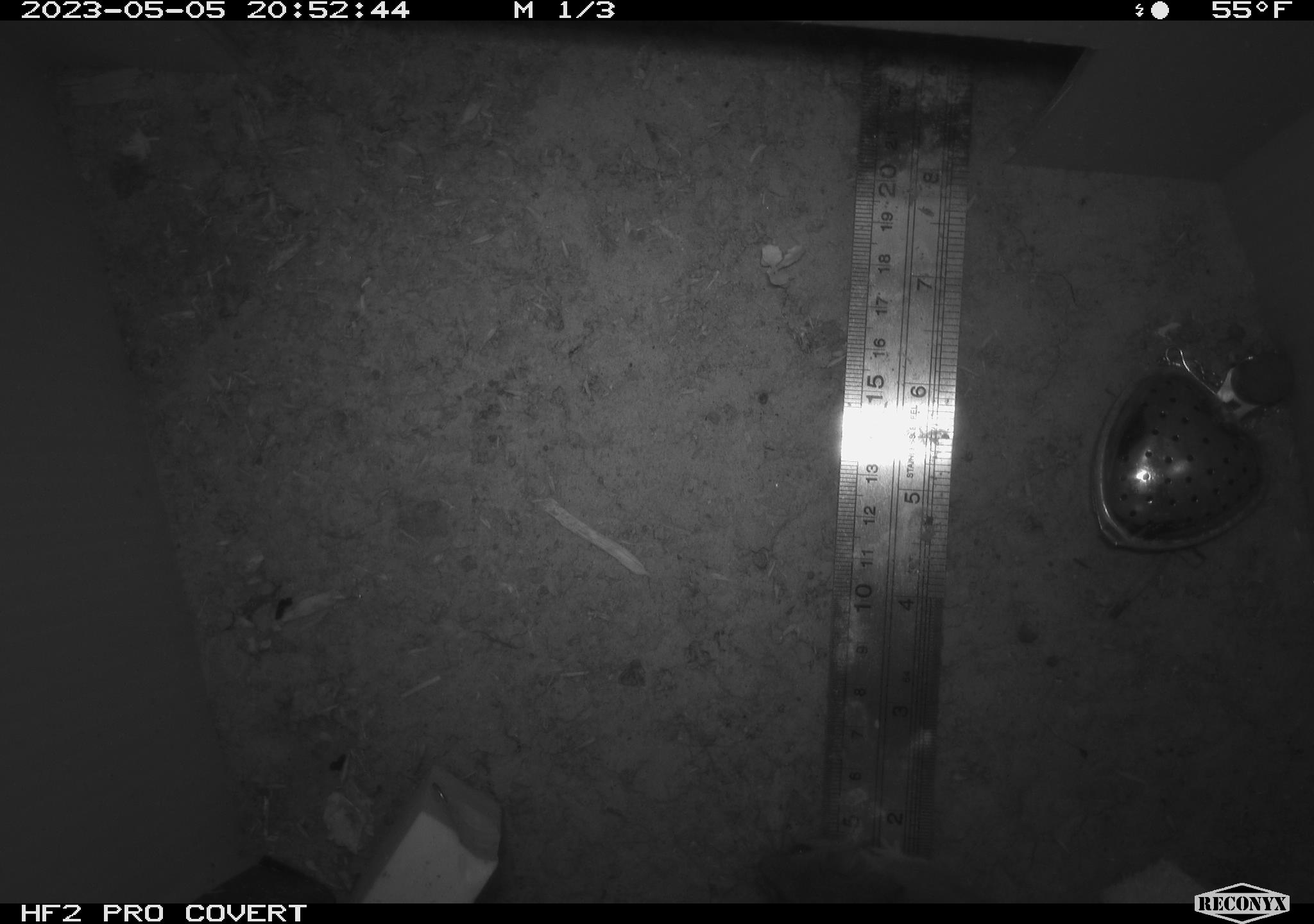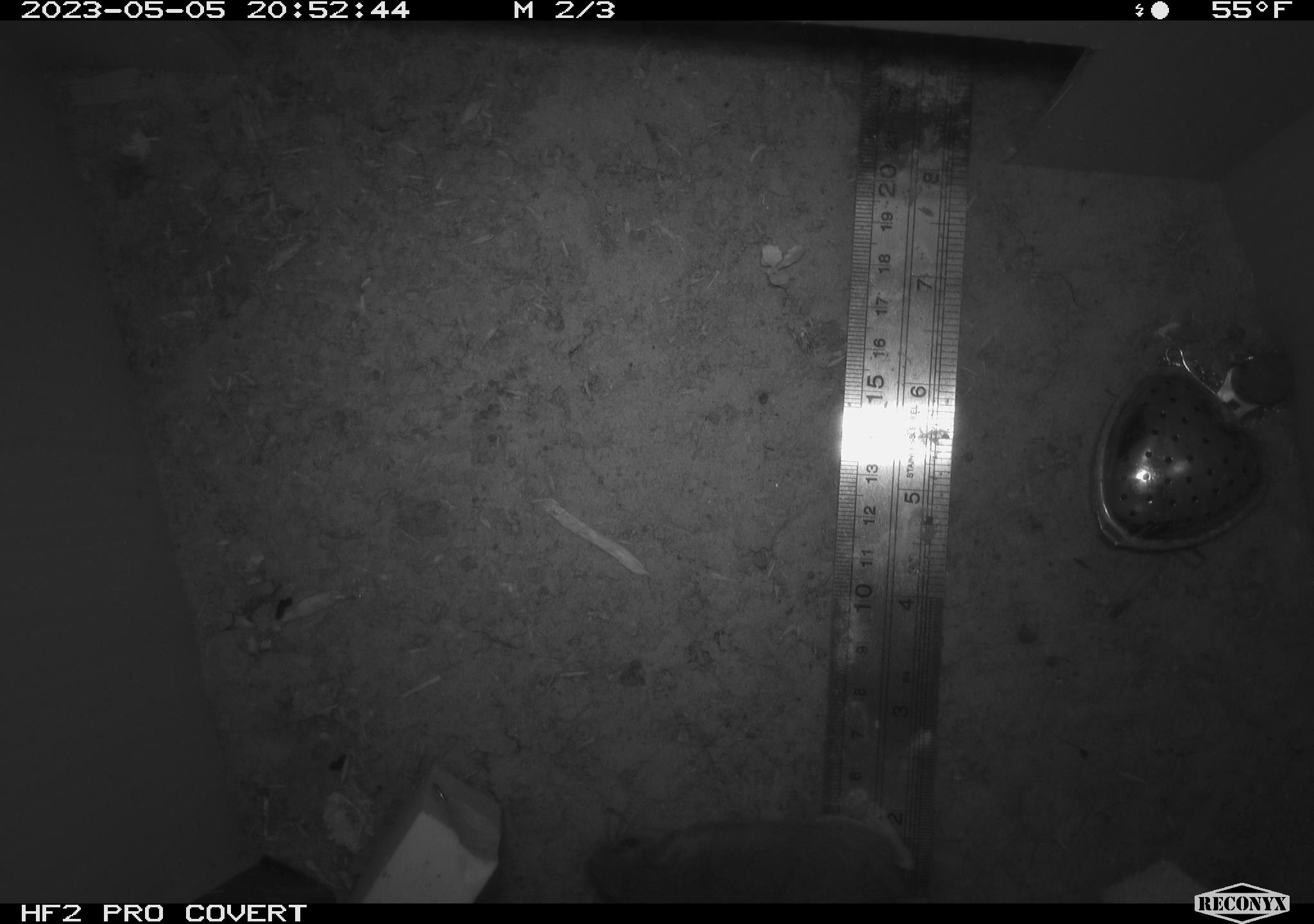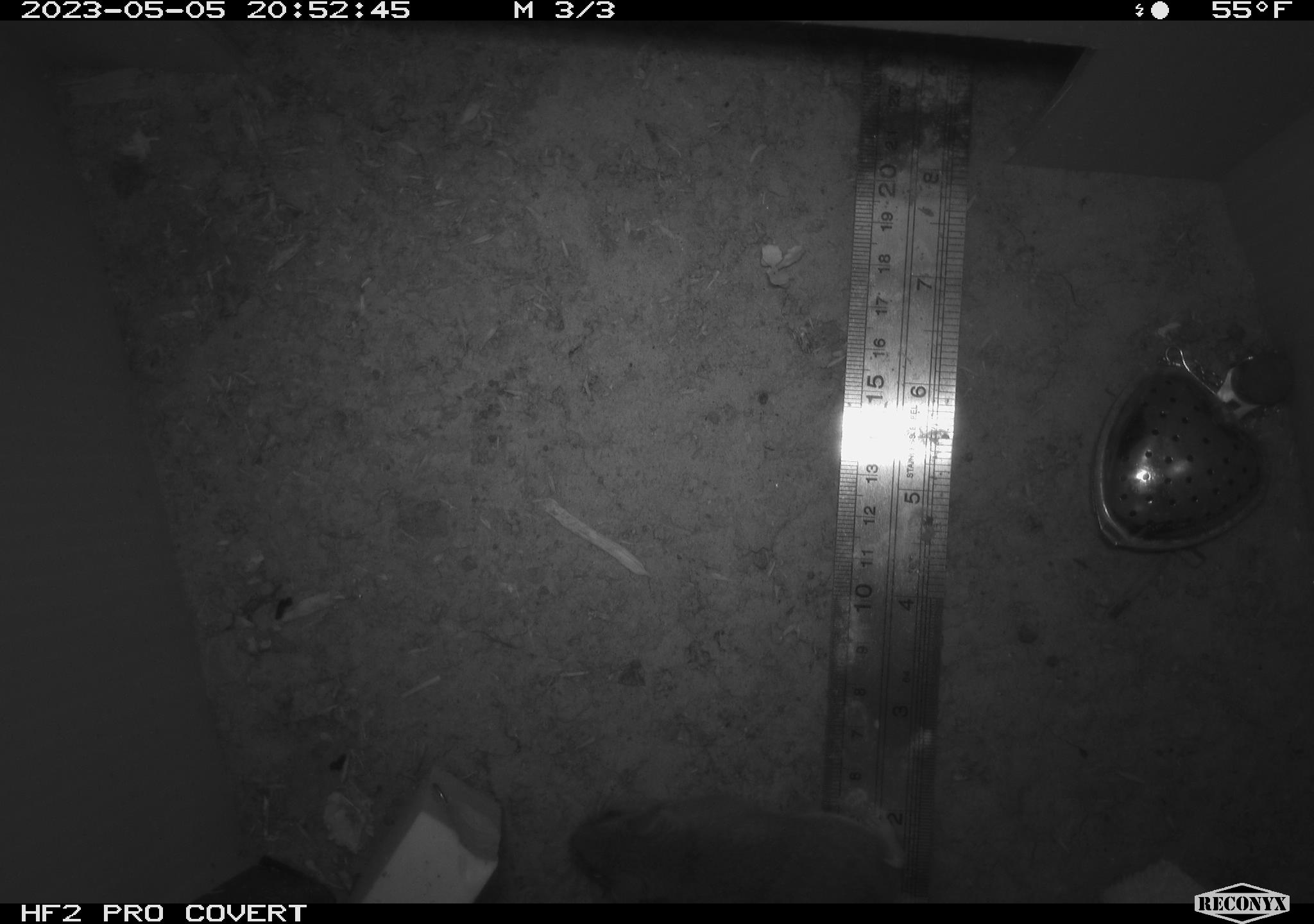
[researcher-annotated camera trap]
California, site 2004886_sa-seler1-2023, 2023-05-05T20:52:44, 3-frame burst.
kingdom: Animalia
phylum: Chordata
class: Mammalia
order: Rodentia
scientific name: Rodentia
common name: mouse species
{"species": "mouse species (Rodentia)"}